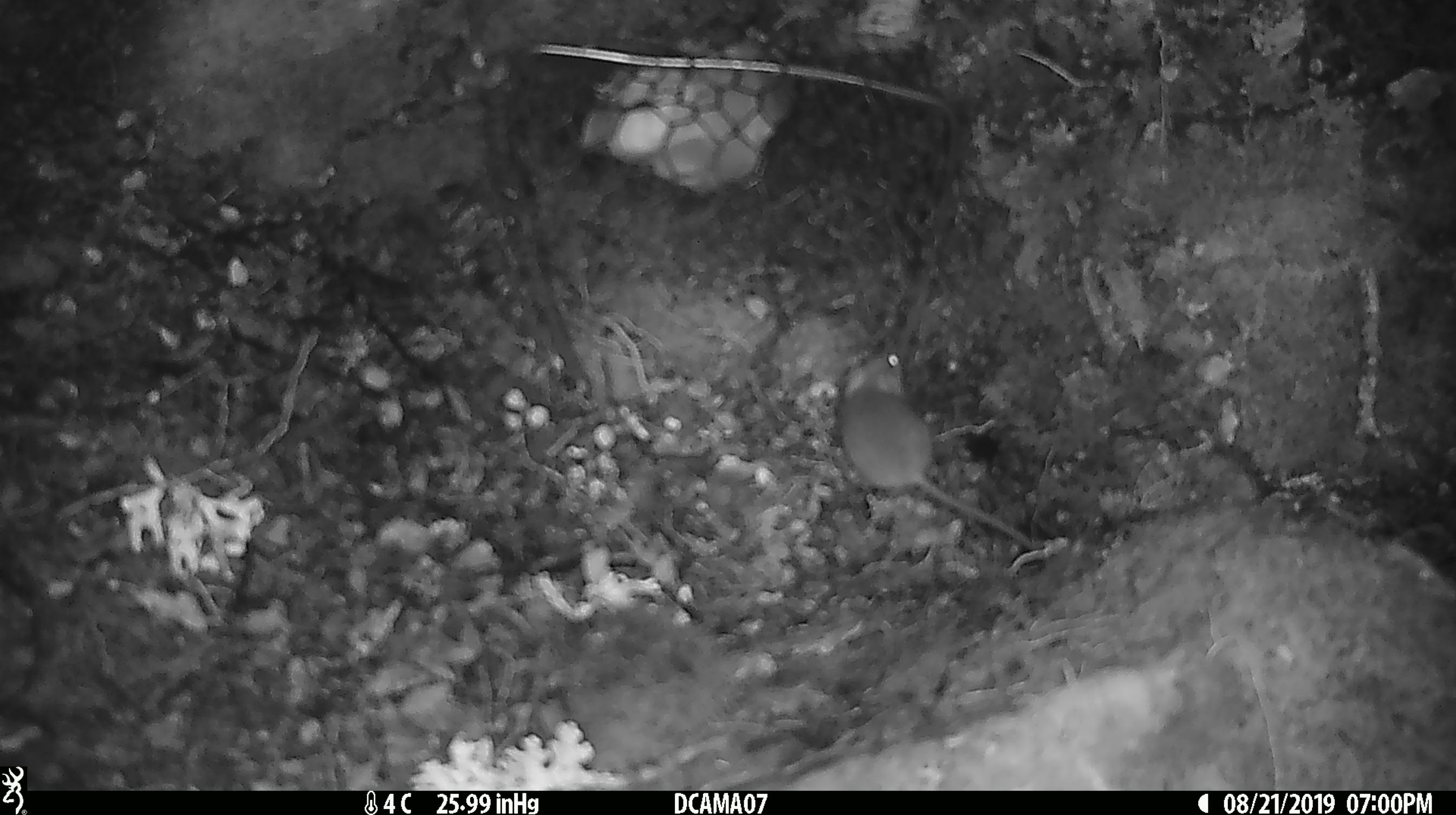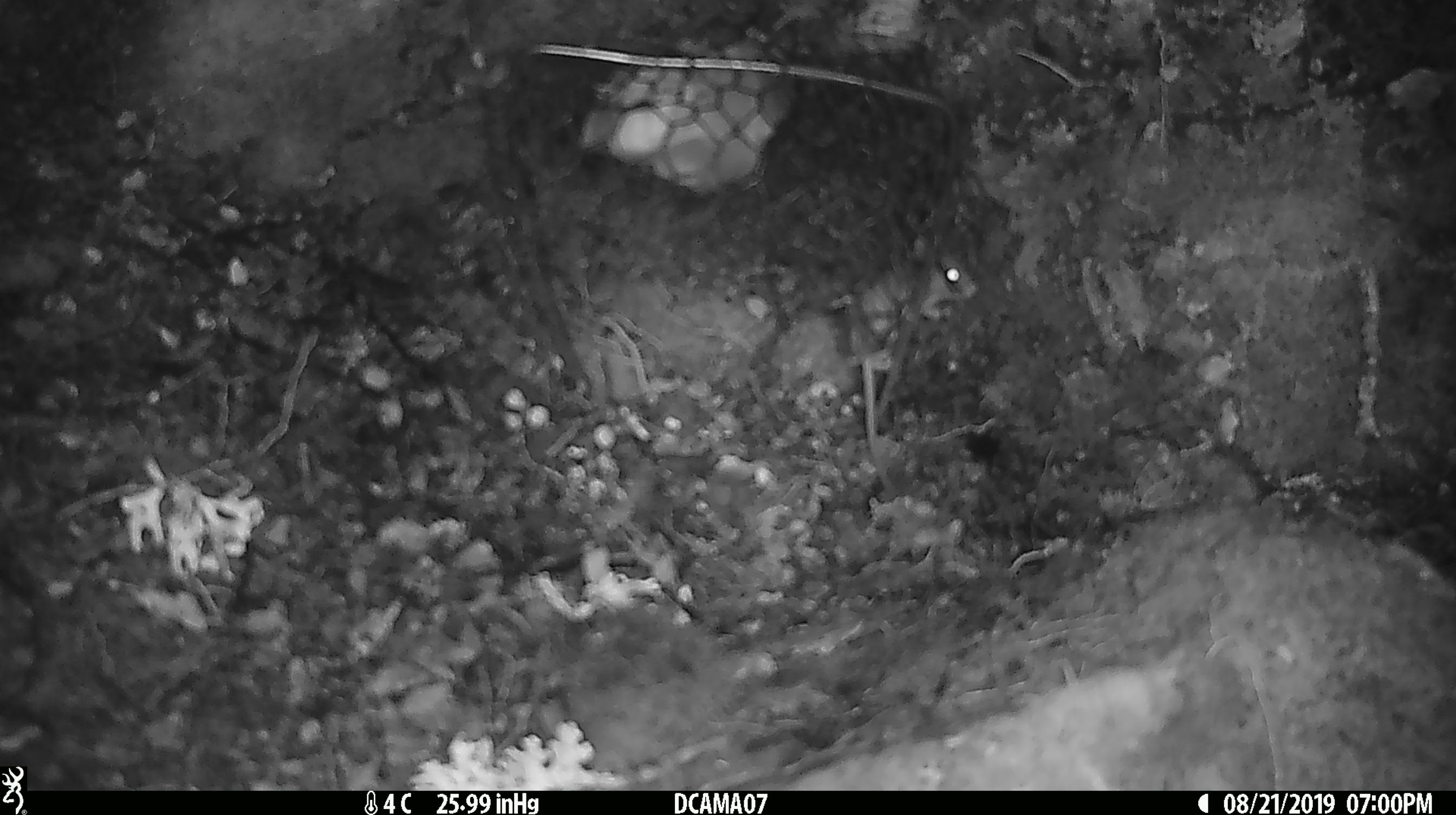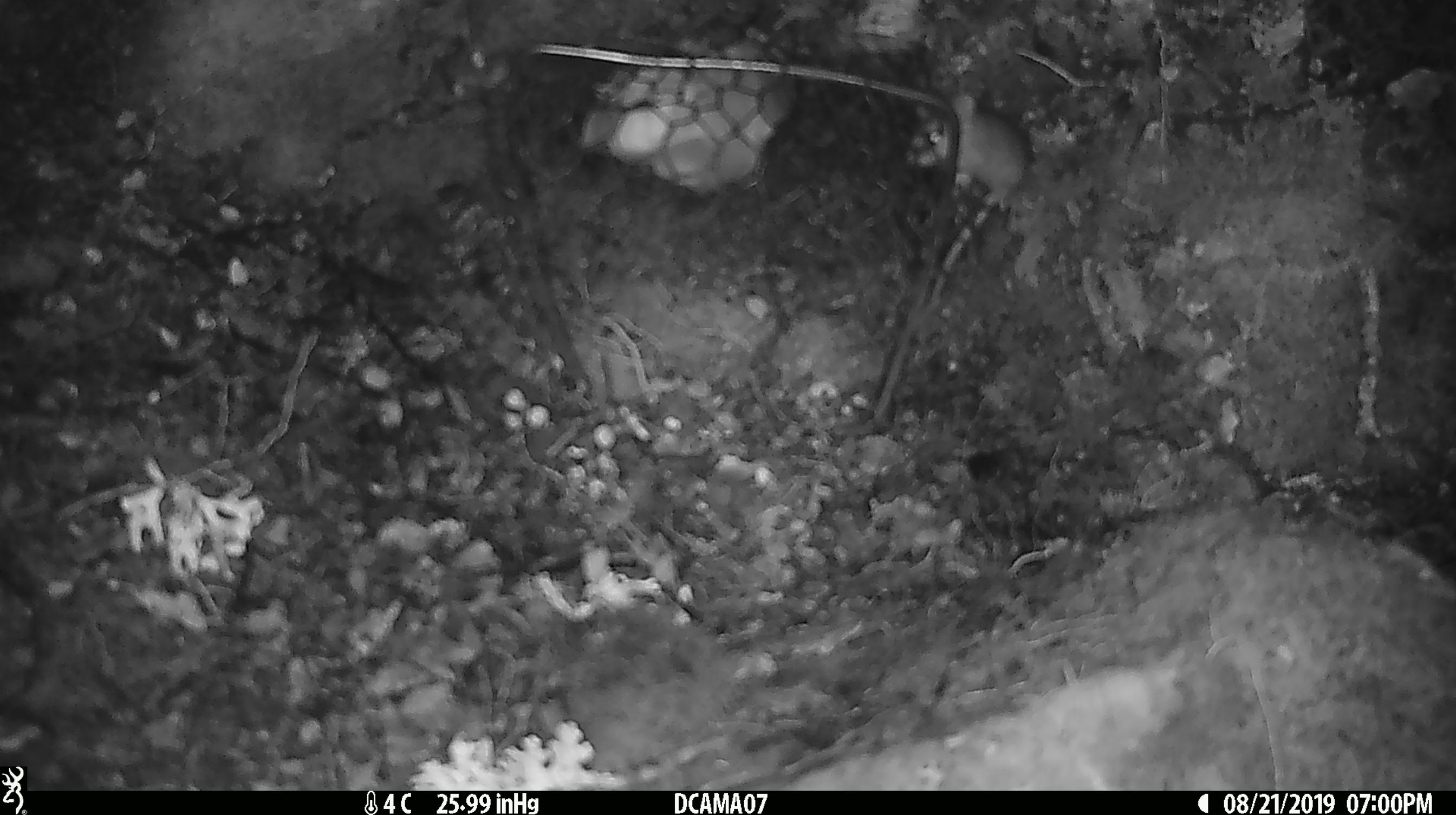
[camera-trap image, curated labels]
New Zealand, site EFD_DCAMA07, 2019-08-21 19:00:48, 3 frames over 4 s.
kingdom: Animalia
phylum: Chordata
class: Mammalia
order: Rodentia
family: Muridae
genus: Mus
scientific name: Mus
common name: mouse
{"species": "mouse (Mus)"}